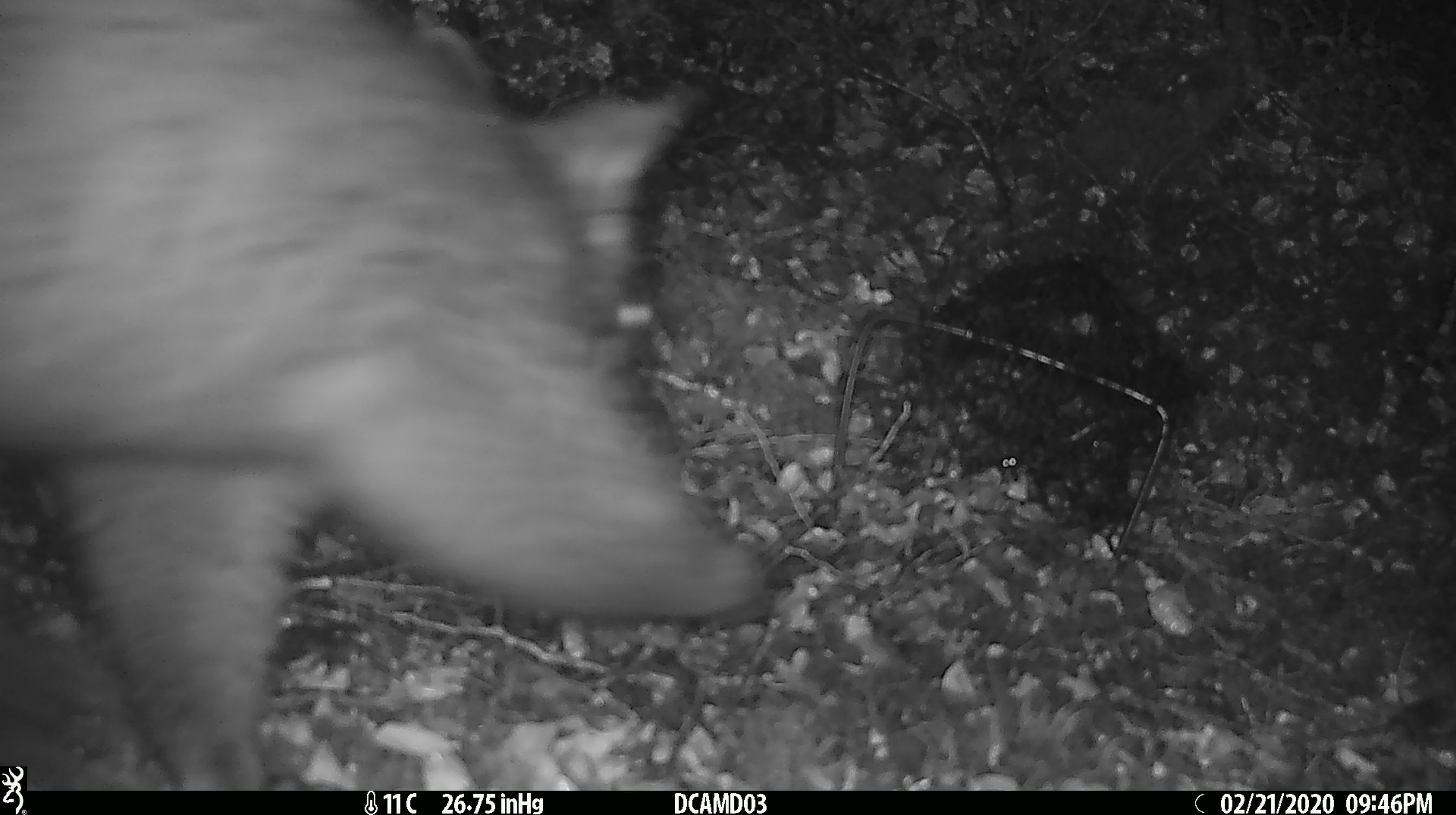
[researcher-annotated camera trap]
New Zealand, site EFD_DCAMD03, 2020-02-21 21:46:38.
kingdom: Animalia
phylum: Chordata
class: Mammalia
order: Diprotodontia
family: Phalangeridae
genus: Trichosurus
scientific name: Trichosurus vulpecula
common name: common brushtail possum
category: possum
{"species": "possum (common brushtail possum) (Trichosurus vulpecula)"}